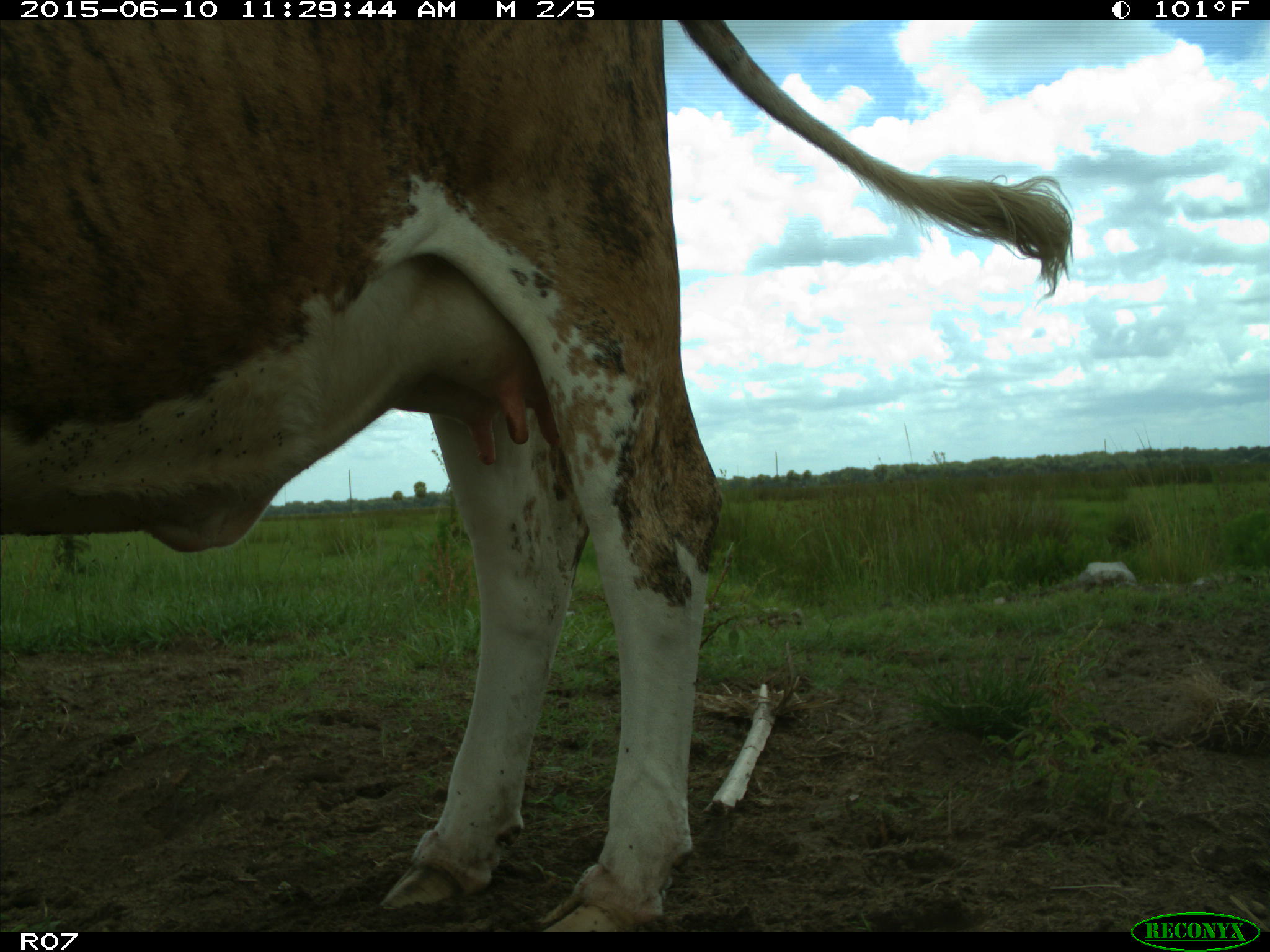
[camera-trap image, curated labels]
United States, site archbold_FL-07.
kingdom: Animalia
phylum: Chordata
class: Mammalia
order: Artiodactyla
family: Bovidae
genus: Bos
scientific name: Bos taurus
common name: domestic cow